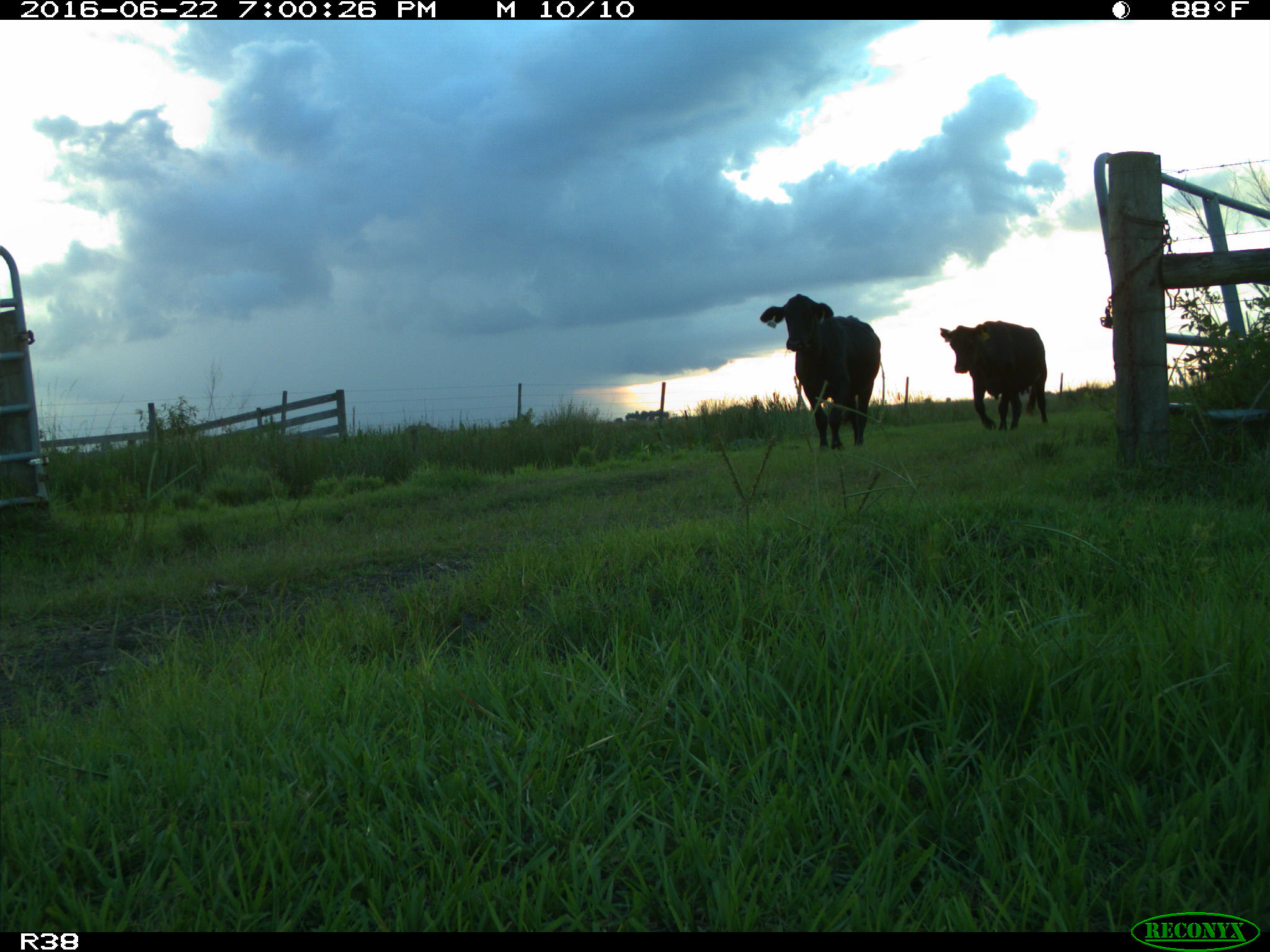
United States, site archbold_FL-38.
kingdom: Animalia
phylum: Chordata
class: Mammalia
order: Artiodactyla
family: Bovidae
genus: Bos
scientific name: Bos taurus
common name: domestic cow